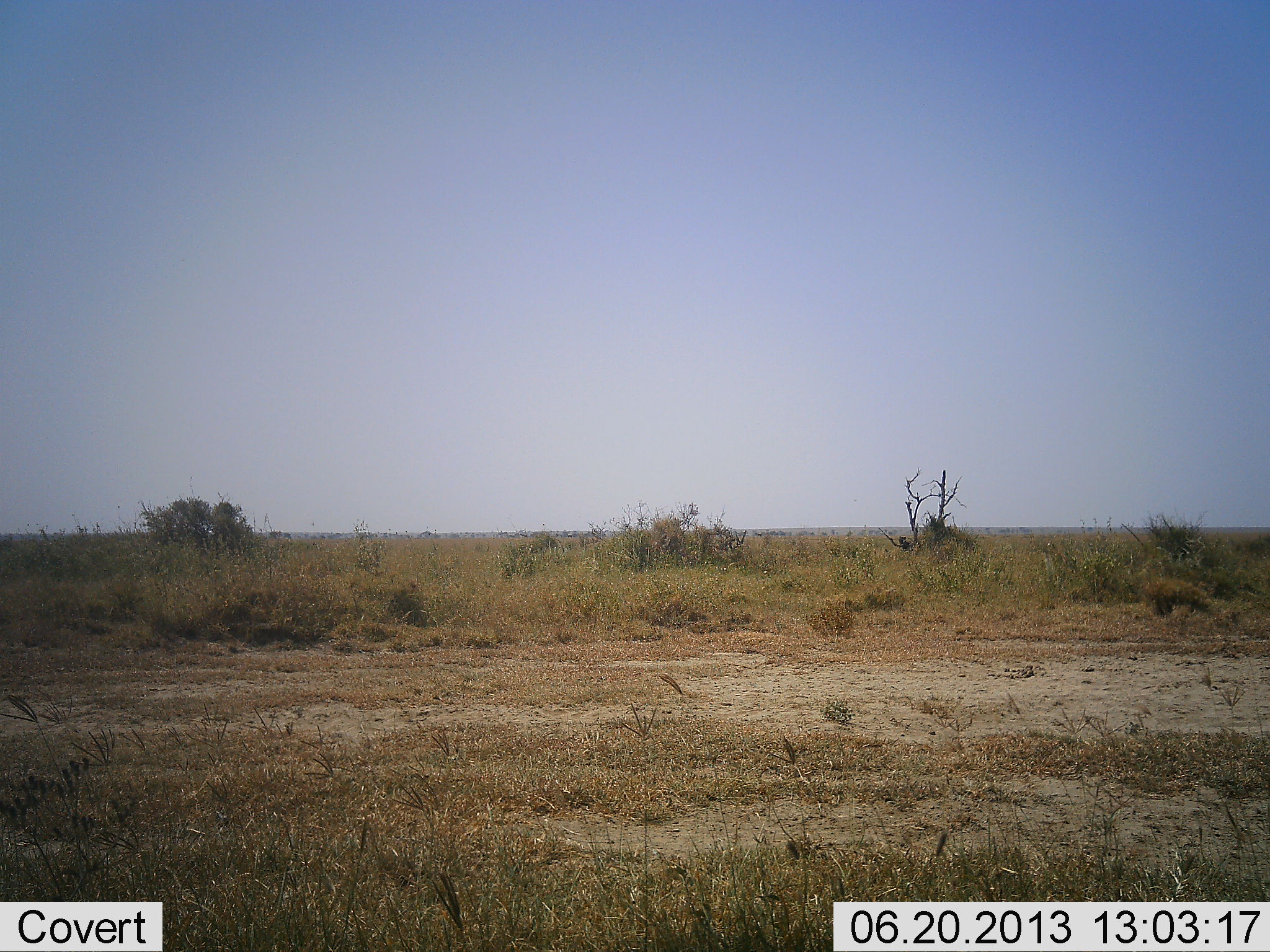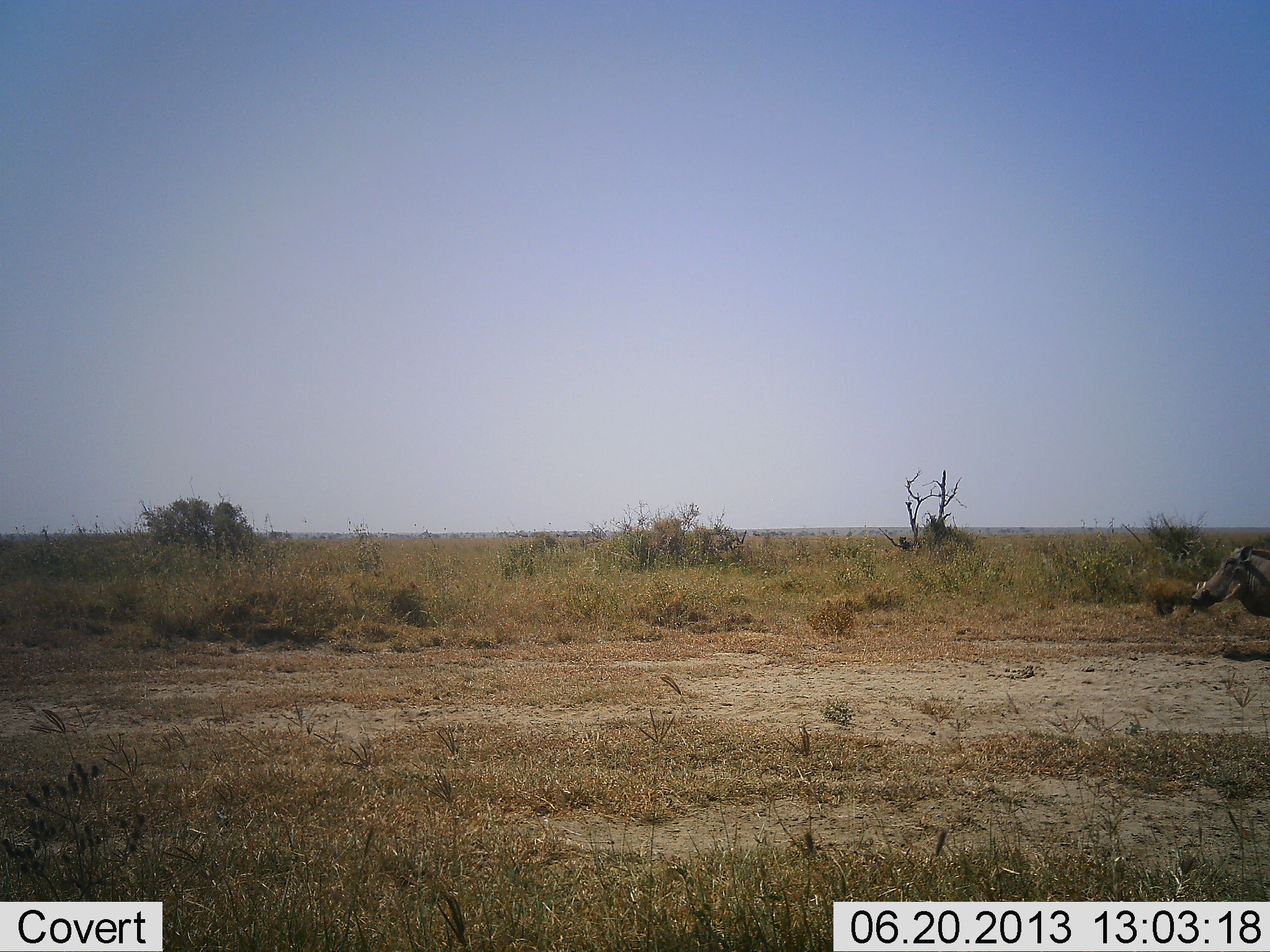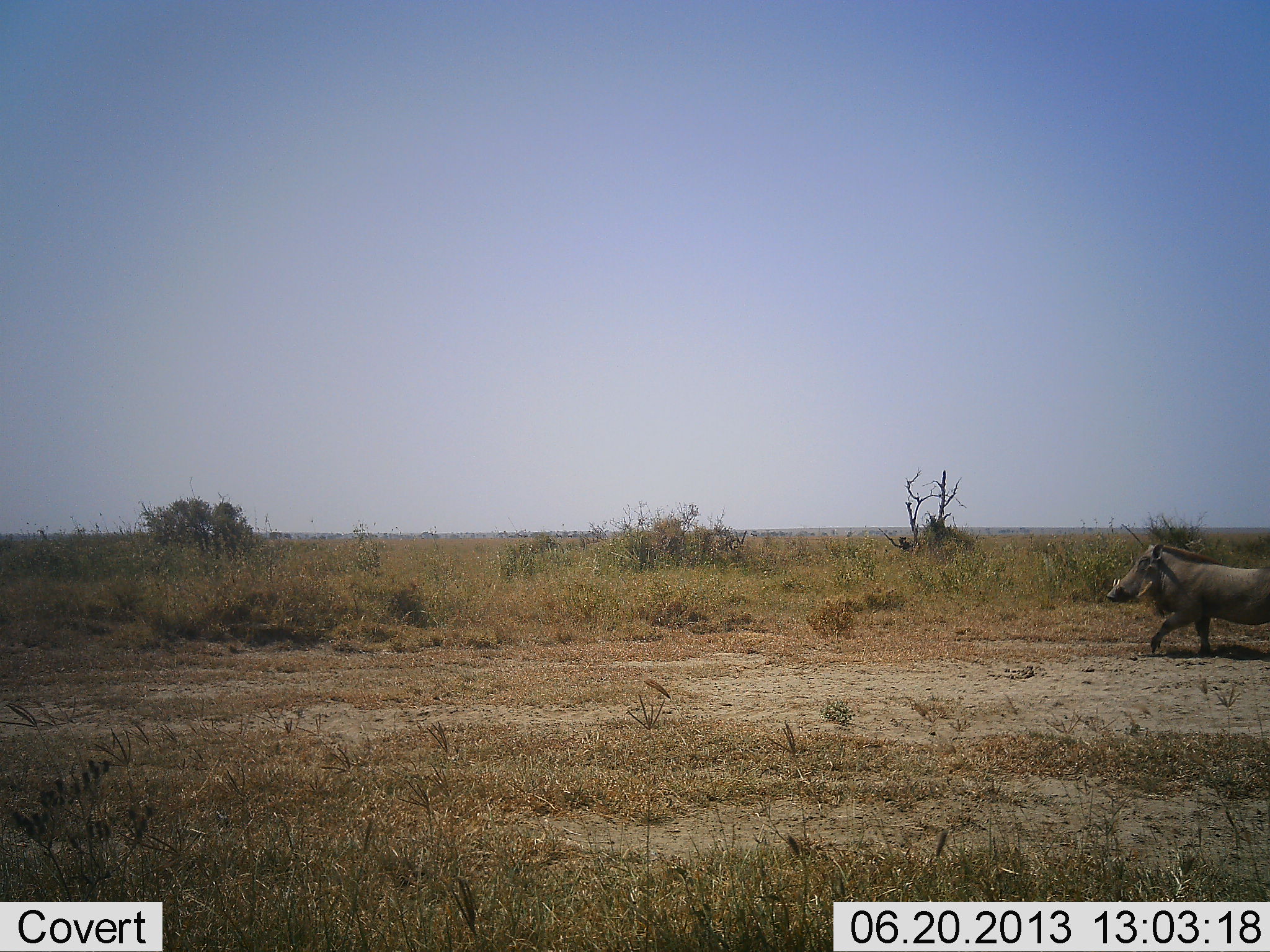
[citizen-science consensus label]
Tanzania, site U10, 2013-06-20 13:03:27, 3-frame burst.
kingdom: Animalia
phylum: Chordata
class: Mammalia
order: Artiodactyla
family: Suidae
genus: Phacochoerus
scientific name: Phacochoerus africanus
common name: warthog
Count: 1.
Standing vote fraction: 3%.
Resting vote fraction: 0%.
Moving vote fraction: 100%.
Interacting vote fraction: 0%.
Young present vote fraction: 0%.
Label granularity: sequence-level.